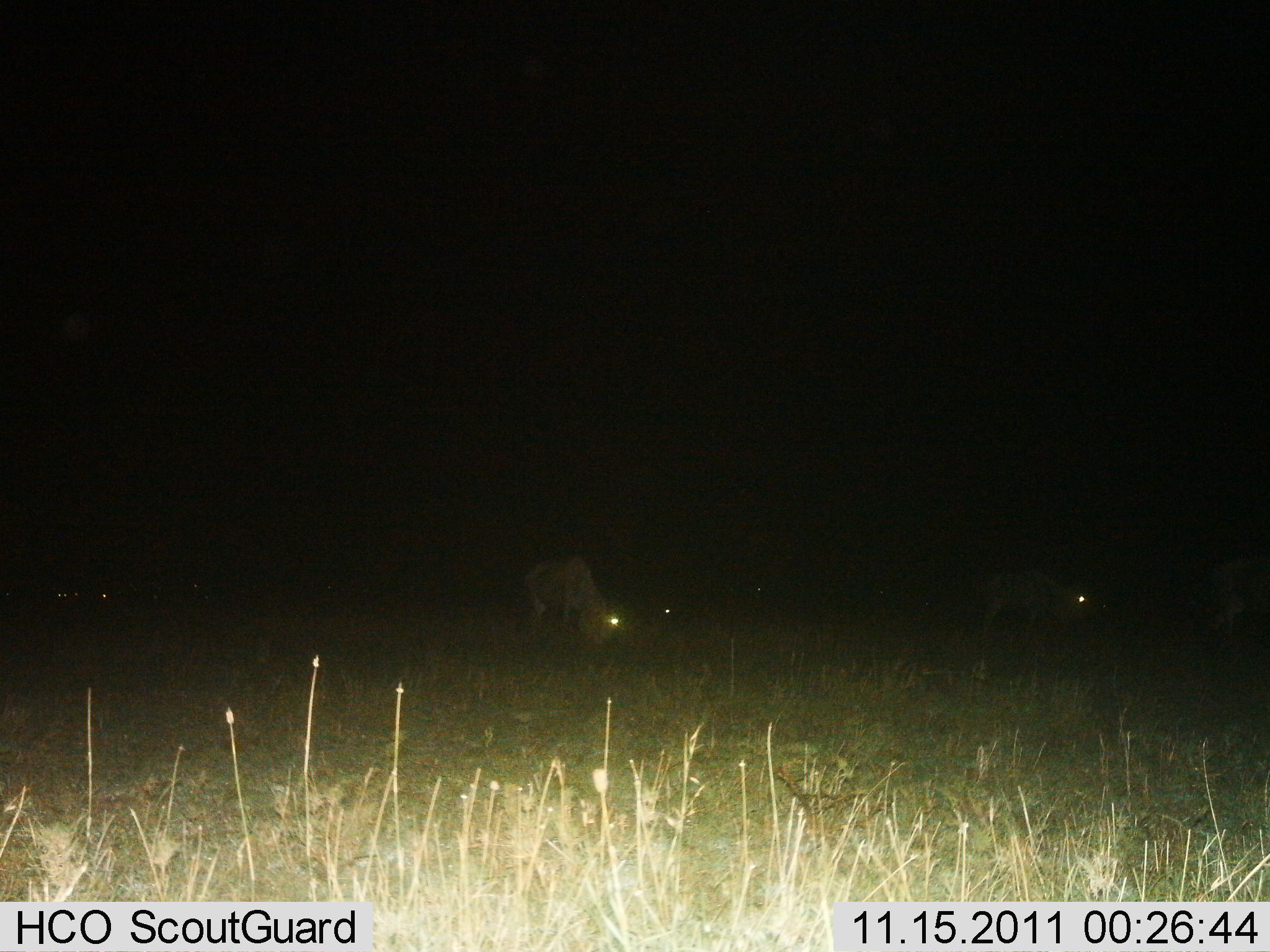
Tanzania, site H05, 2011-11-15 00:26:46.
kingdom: Animalia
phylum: Chordata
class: Mammalia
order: Artiodactyla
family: Bovidae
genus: Connochaetes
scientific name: Connochaetes taurinus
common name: blue wildebeest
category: wildebeest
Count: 3.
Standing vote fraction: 55%.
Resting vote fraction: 9%.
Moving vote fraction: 27%.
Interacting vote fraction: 0%.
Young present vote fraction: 0%.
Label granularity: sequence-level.